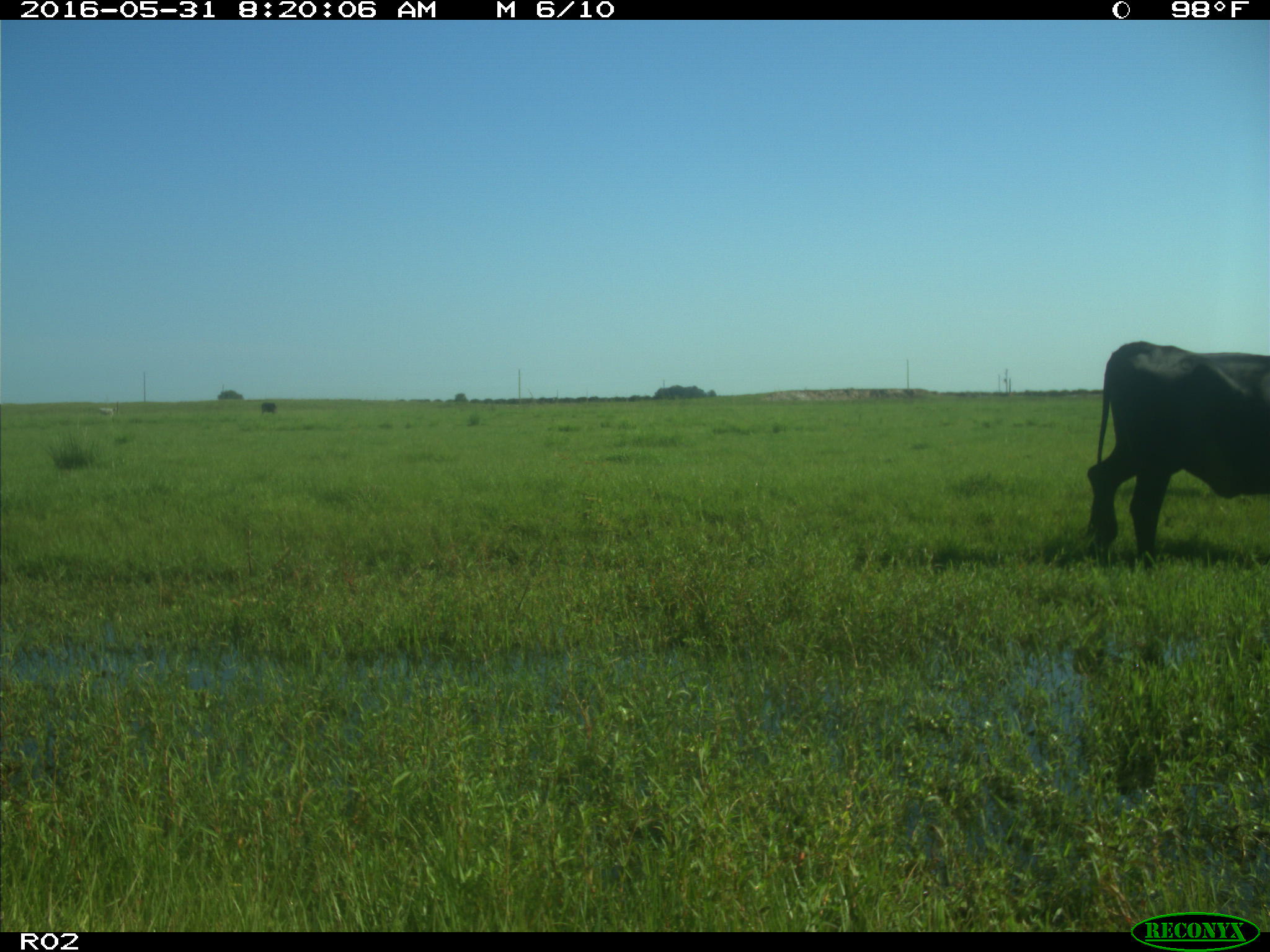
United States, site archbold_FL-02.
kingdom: Animalia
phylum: Chordata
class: Mammalia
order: Artiodactyla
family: Bovidae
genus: Bos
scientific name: Bos taurus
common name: domestic cow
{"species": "Bos taurus (domestic cow)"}